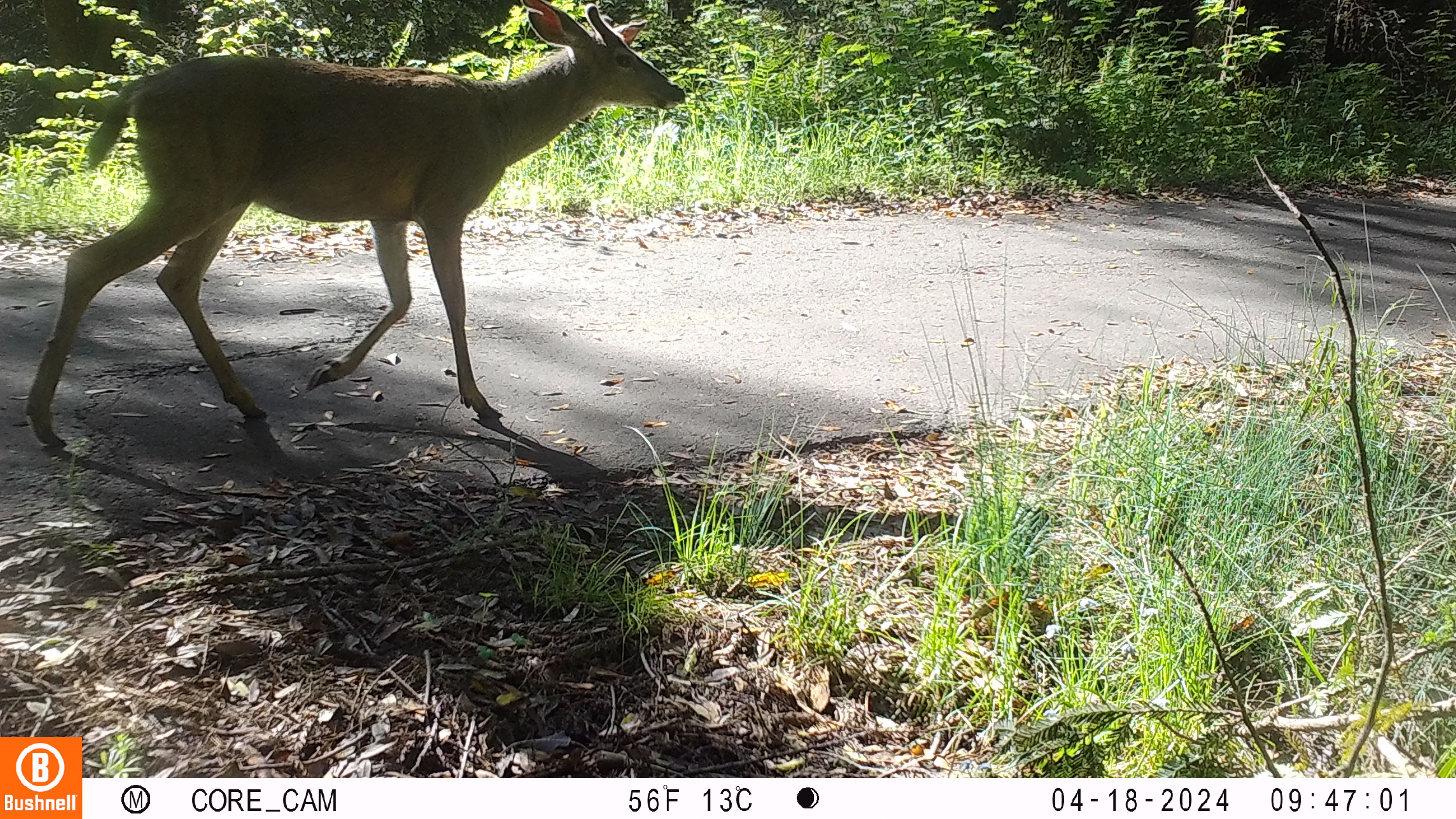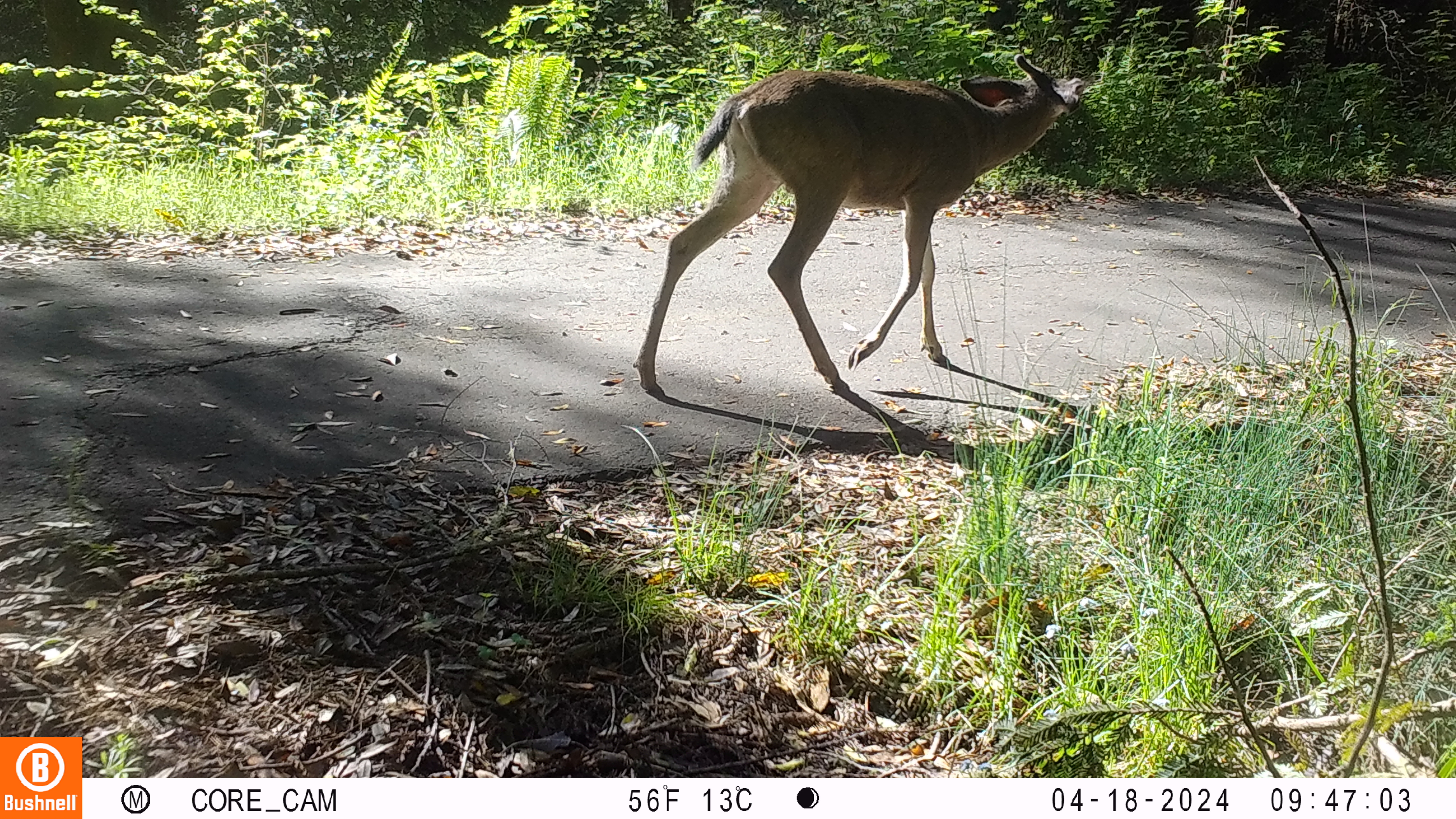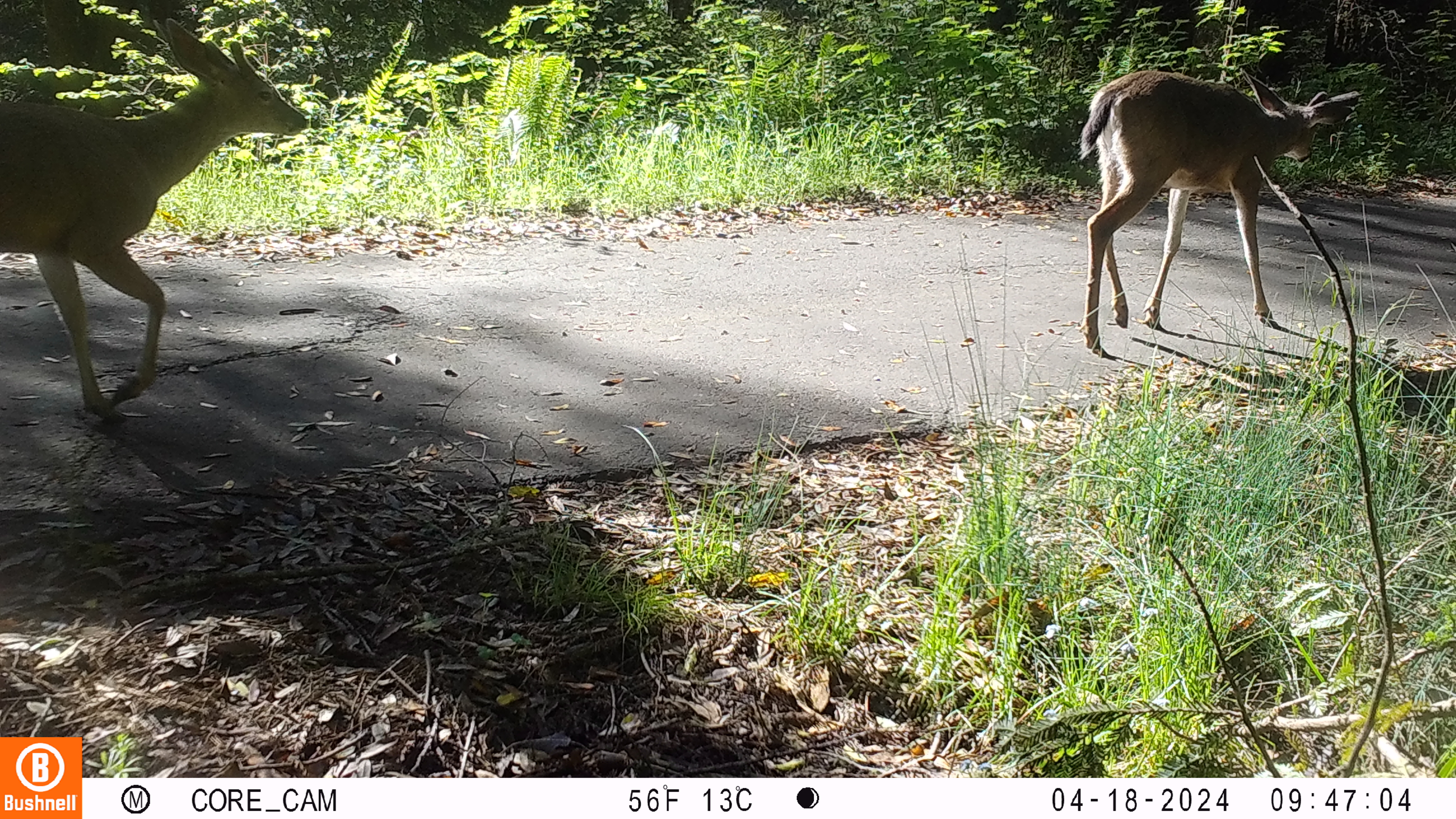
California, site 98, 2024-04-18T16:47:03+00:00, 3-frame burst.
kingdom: Animalia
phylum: Chordata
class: Mammalia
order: Artiodactyla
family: Cervidae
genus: Odocoileus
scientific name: Odocoileus hemionus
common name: mule deer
Mule deer (Odocoileus hemionus).